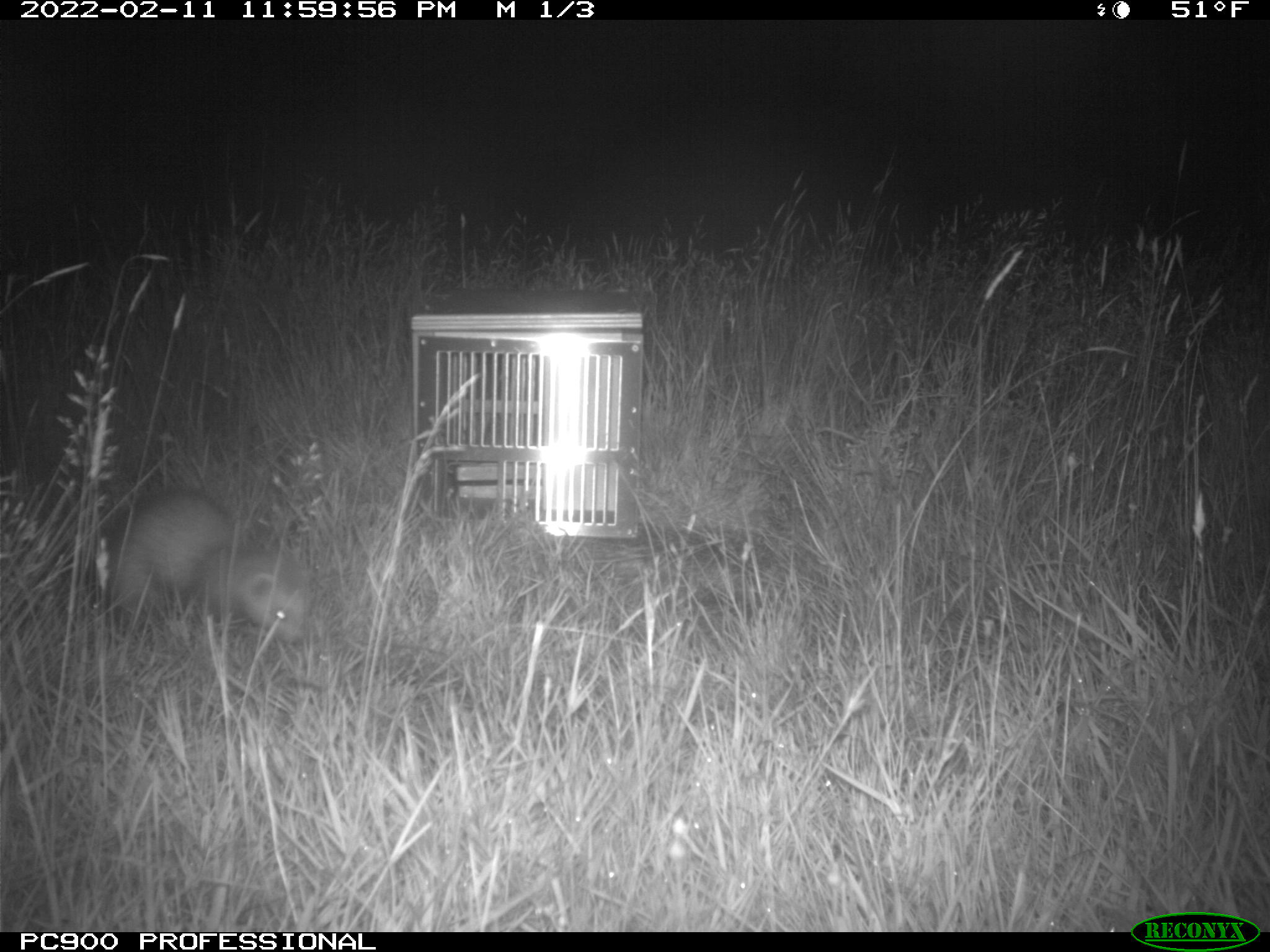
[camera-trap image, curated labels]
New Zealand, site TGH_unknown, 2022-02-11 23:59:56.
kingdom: Animalia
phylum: Chordata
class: Mammalia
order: Carnivora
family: Mustelidae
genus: Mustela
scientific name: Mustela furo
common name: ferret